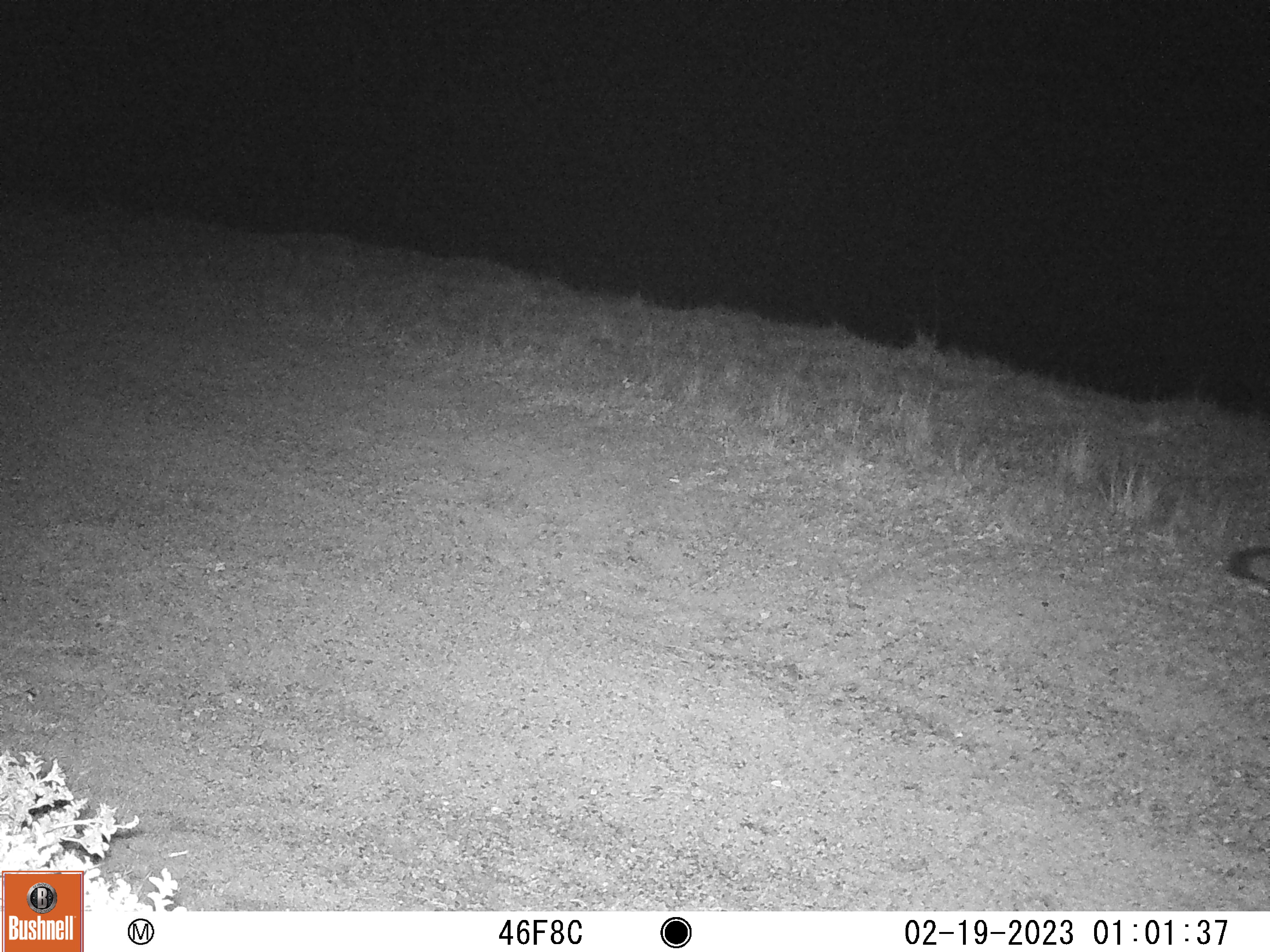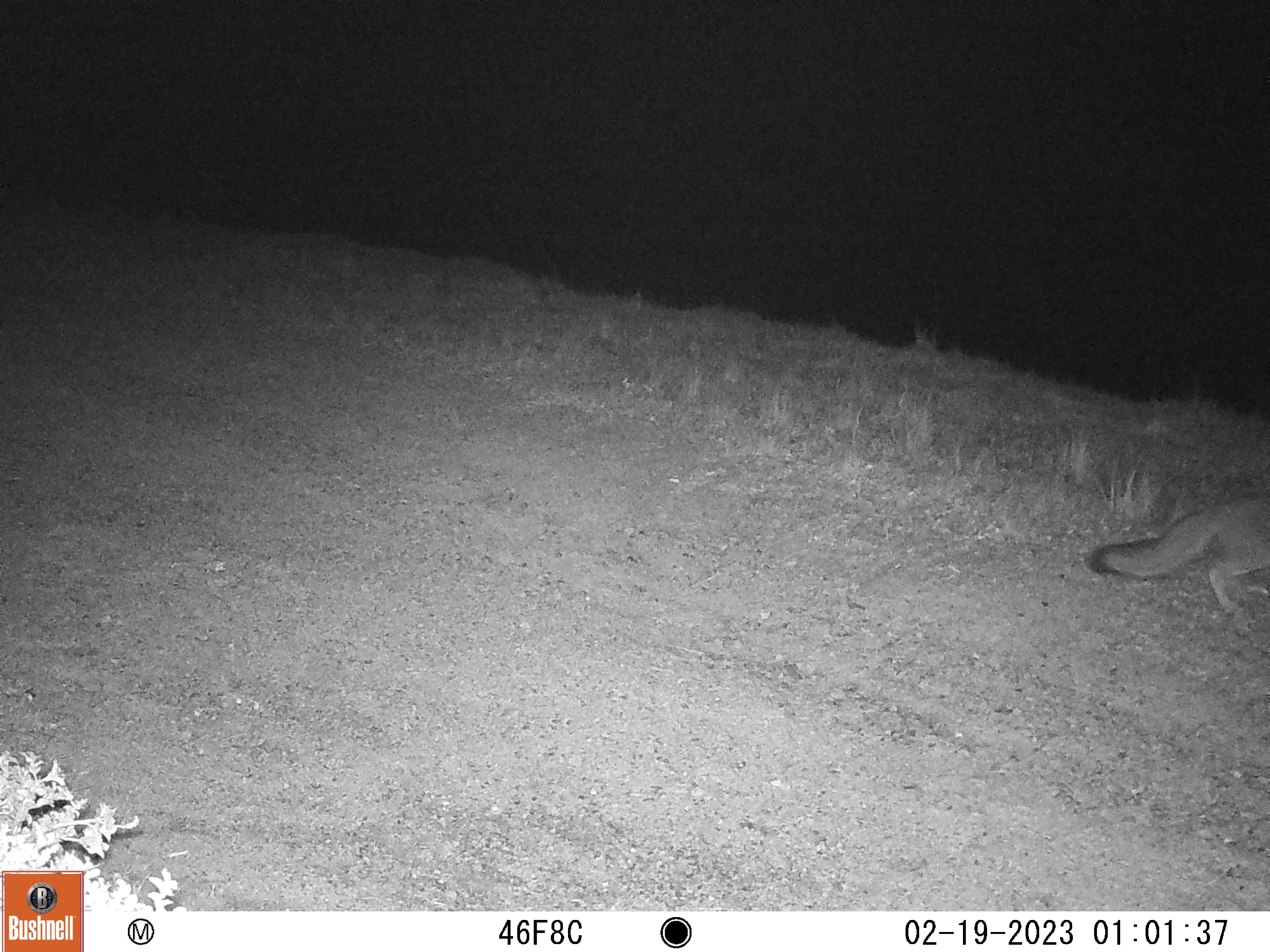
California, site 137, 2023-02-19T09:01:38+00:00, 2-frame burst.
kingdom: Animalia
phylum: Chordata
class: Mammalia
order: Carnivora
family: Canidae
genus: Urocyon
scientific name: Urocyon cinereoargenteus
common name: gray fox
Gray fox (Urocyon cinereoargenteus).